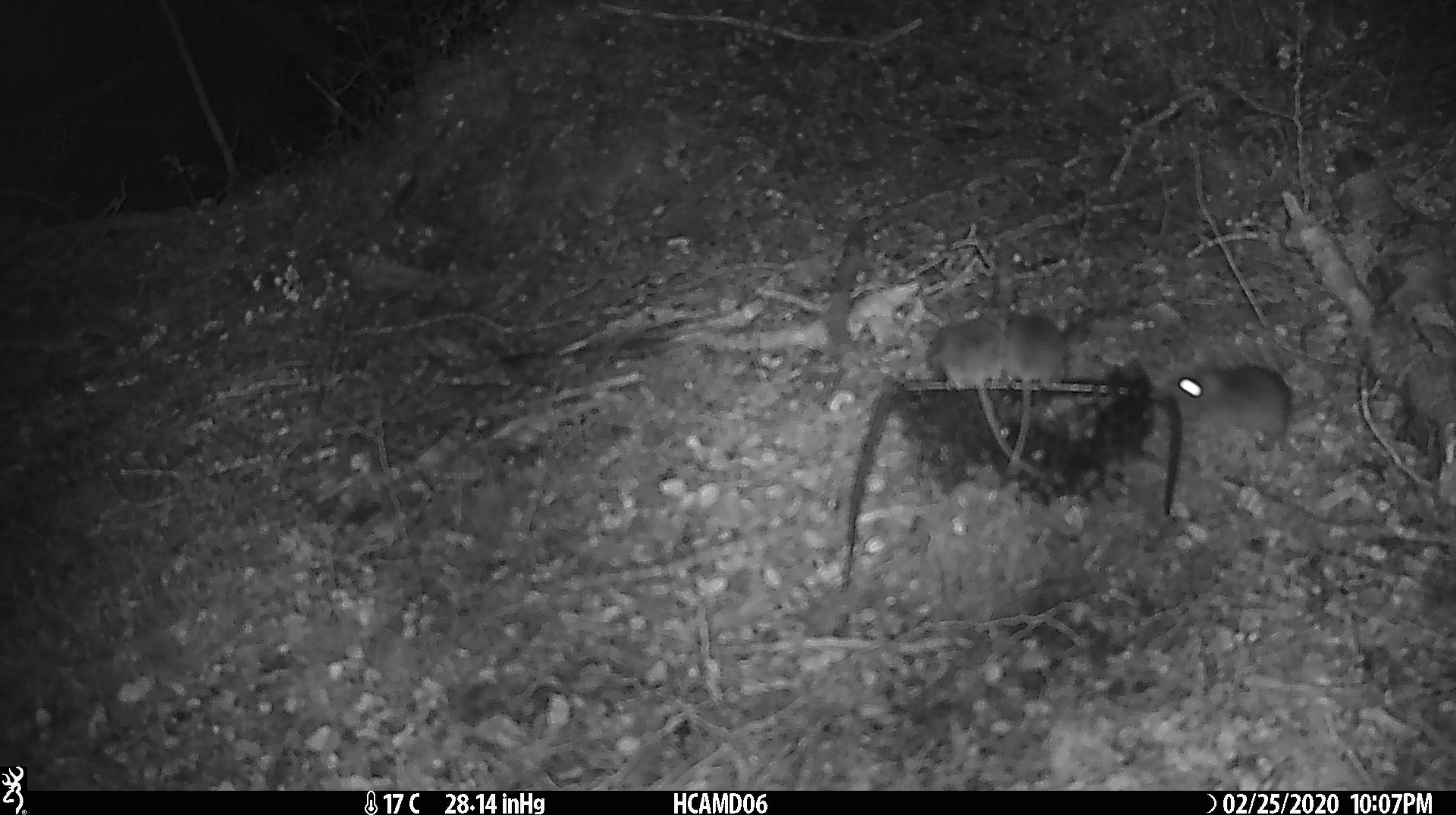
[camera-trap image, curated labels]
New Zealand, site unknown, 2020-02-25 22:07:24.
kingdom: Animalia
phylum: Chordata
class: Mammalia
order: Rodentia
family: Muridae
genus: Mus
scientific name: Mus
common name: mouse